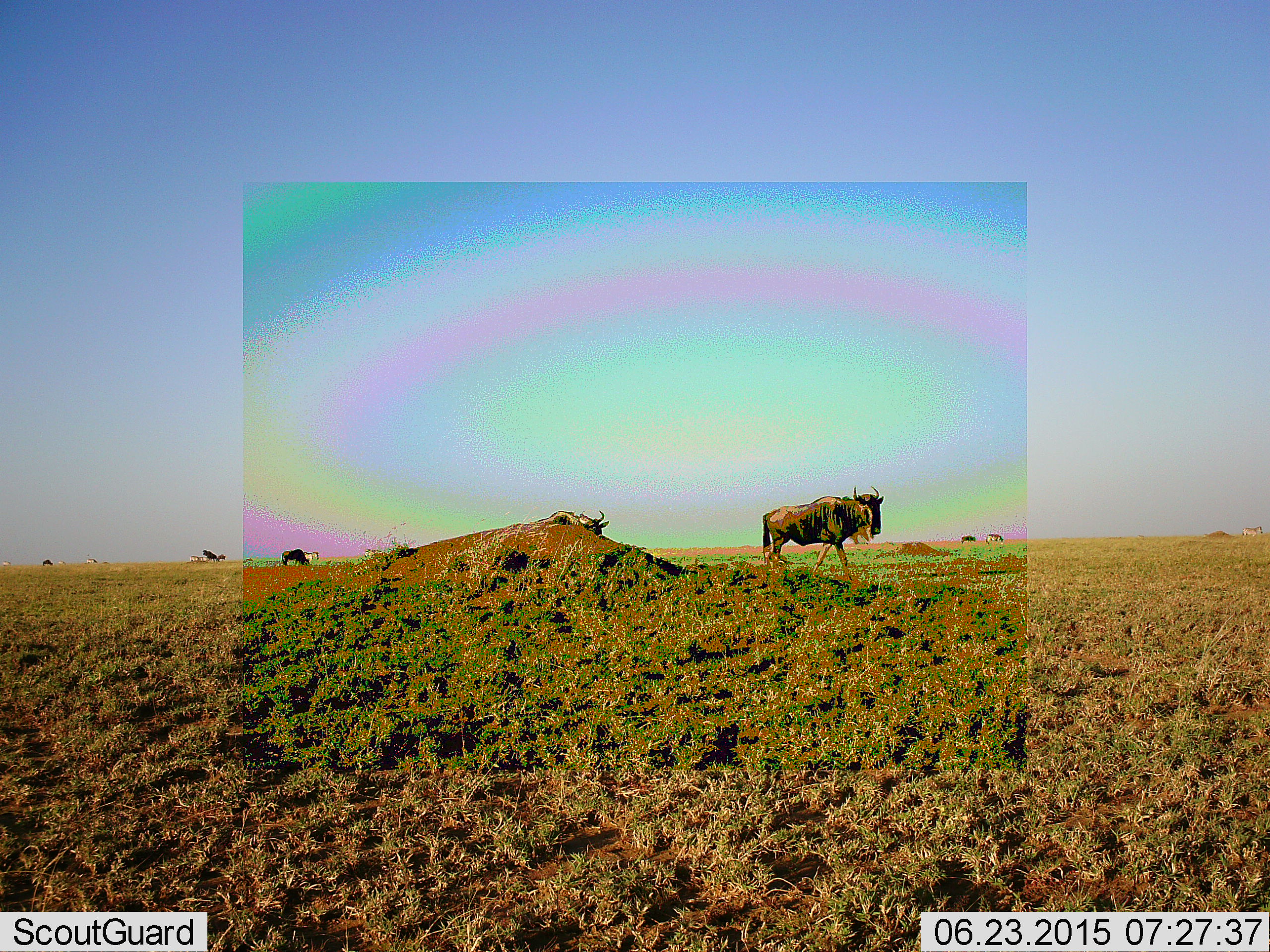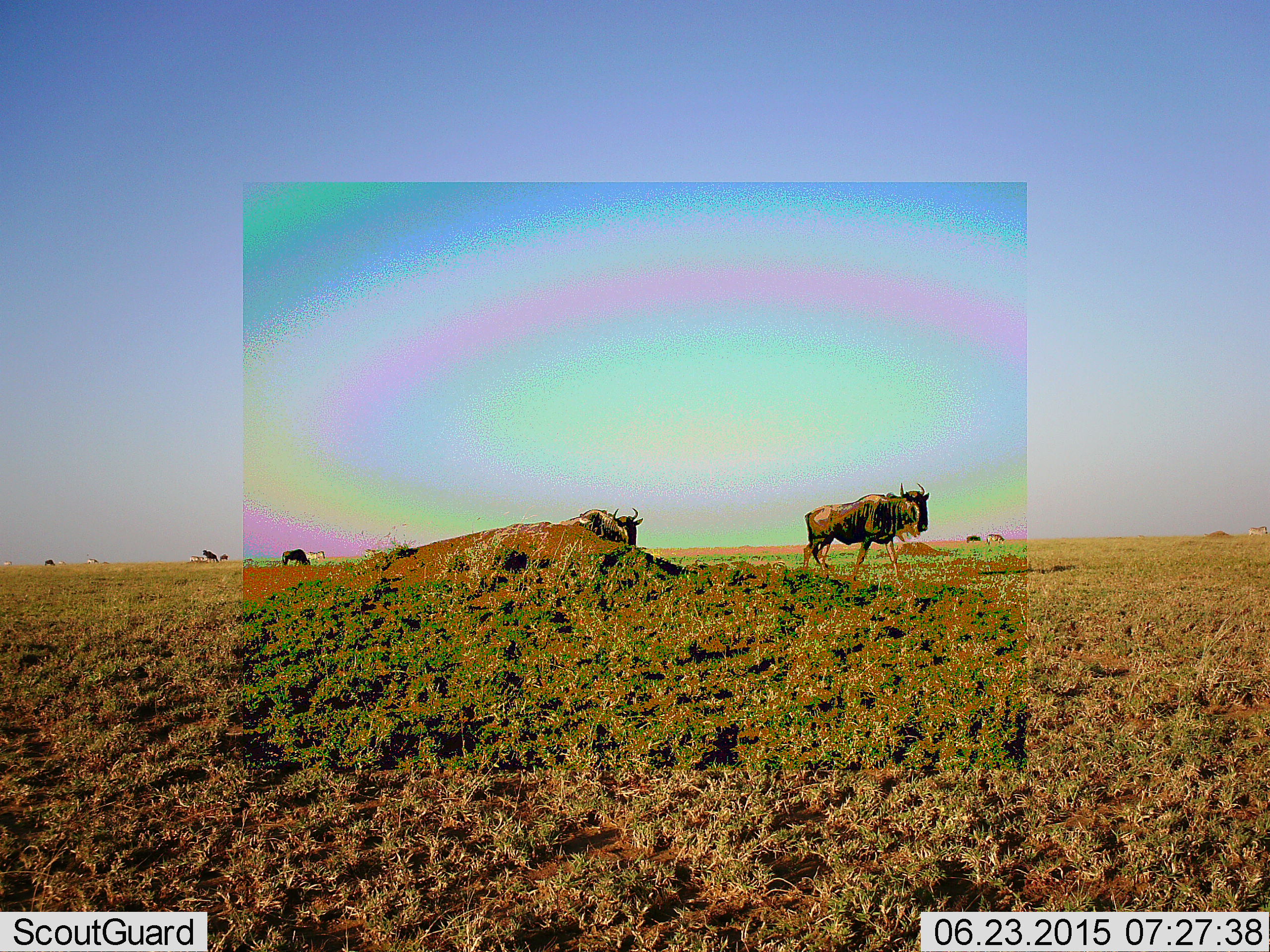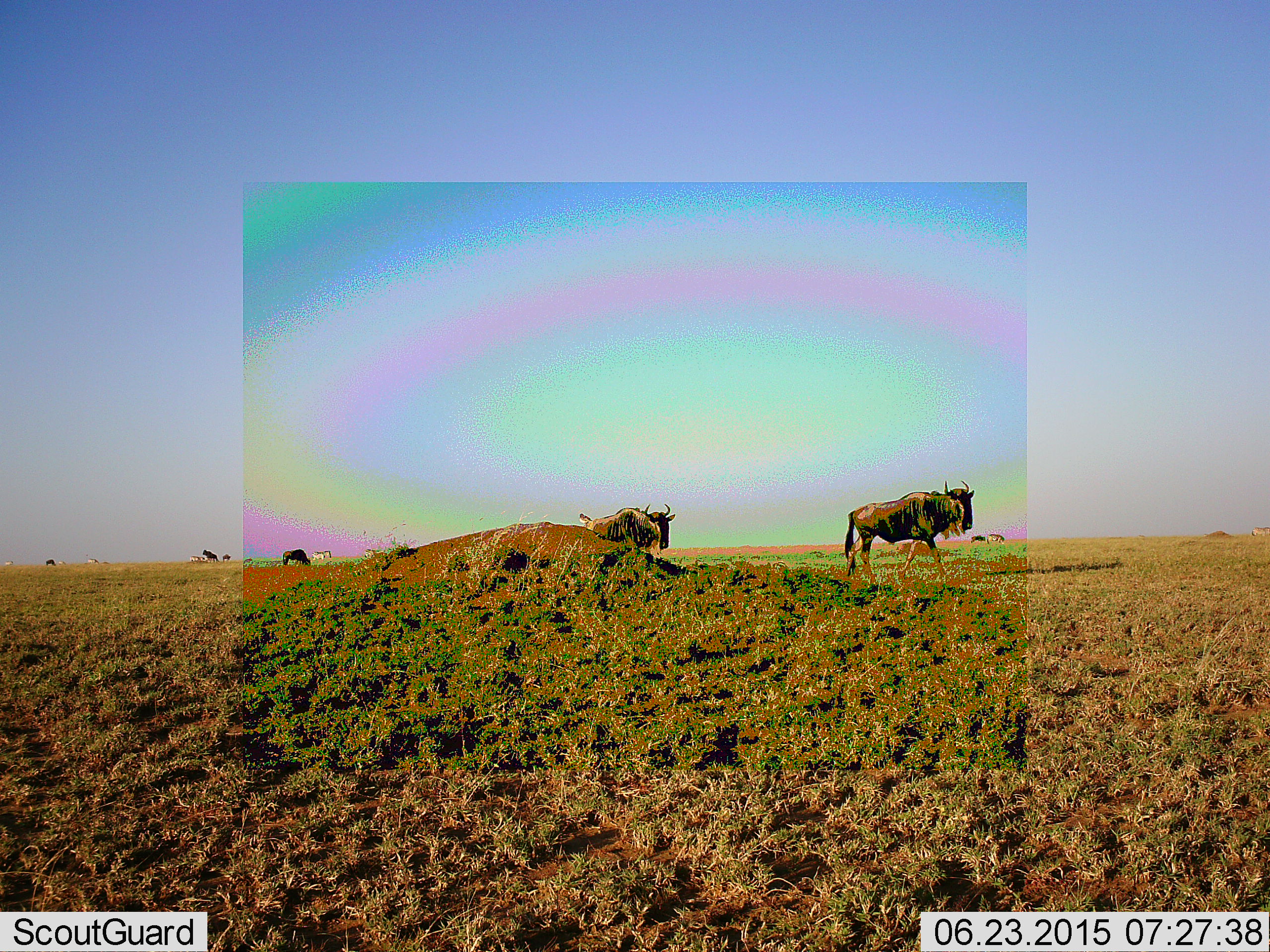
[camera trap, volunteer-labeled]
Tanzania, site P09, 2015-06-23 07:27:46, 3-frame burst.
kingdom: Animalia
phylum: Chordata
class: Mammalia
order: Artiodactyla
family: Bovidae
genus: Connochaetes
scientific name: Connochaetes taurinus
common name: blue wildebeest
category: wildebeest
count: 4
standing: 14%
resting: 0%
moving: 93%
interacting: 0%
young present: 0%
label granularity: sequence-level